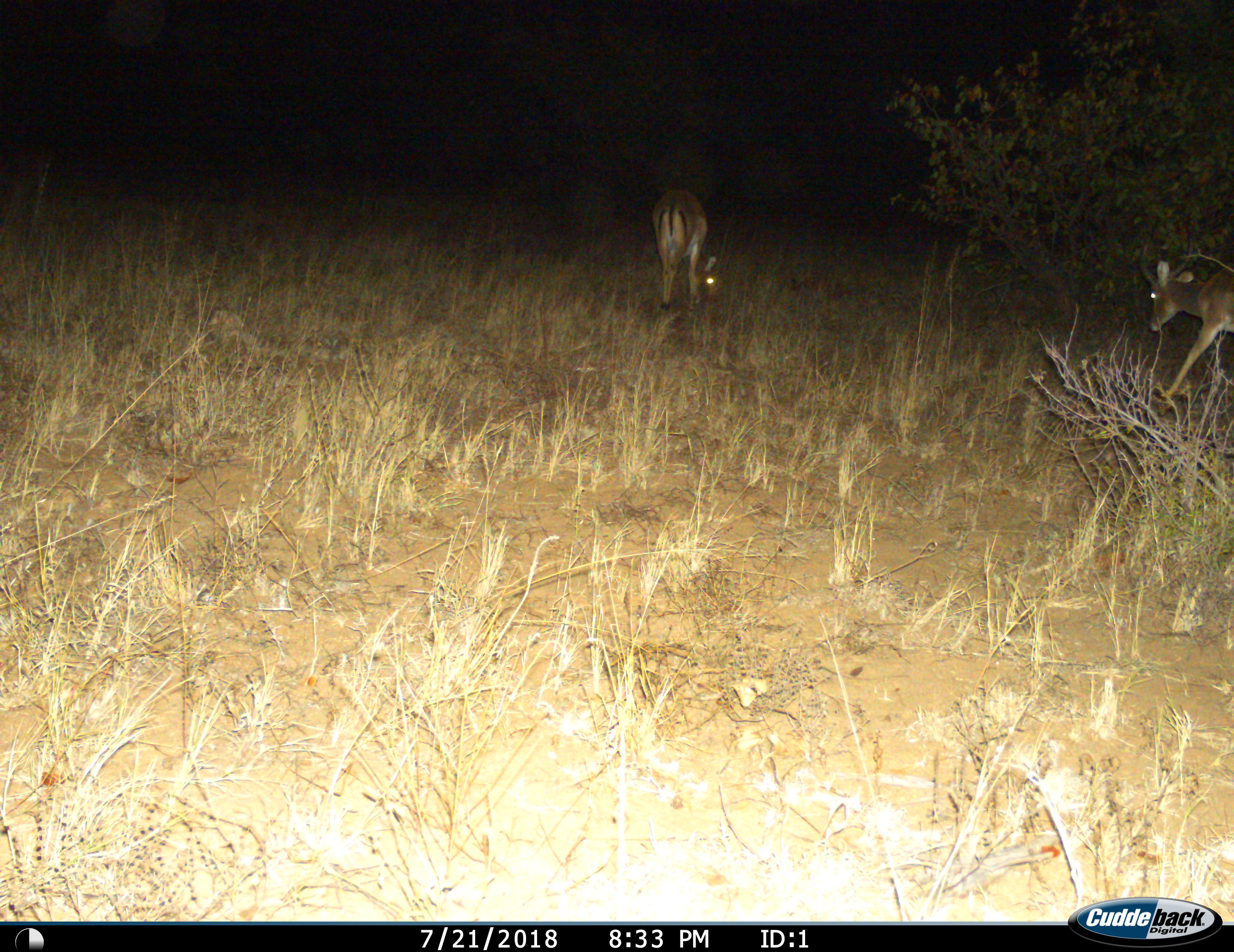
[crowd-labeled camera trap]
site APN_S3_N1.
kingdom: Animalia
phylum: Chordata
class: Mammalia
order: Artiodactyla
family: Bovidae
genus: Aepyceros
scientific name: Aepyceros melampus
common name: impala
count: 2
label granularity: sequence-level